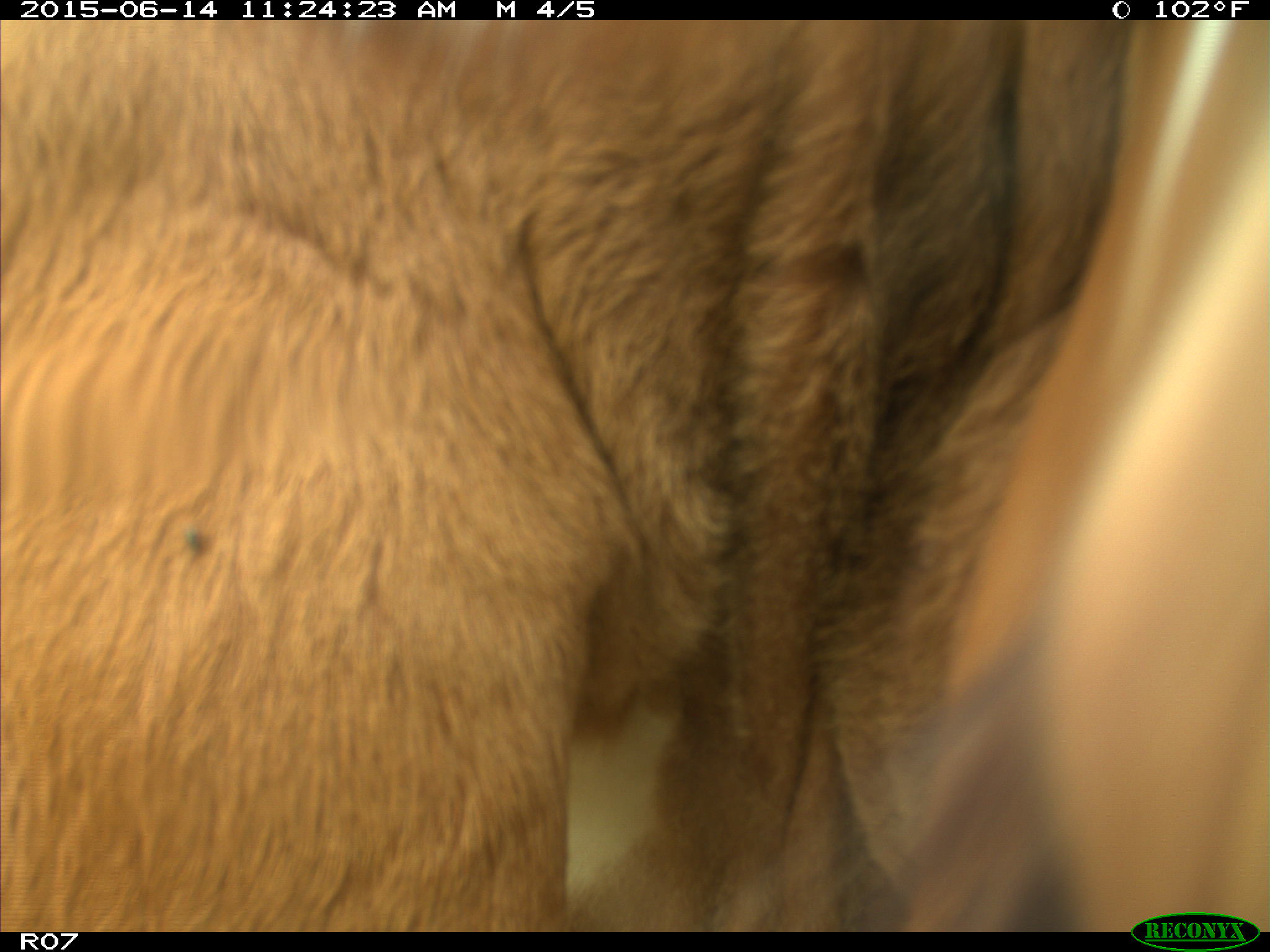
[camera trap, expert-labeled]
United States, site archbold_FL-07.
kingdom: Animalia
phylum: Chordata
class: Mammalia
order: Artiodactyla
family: Bovidae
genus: Bos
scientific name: Bos taurus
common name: domestic cow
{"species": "Bos taurus (domestic cow)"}